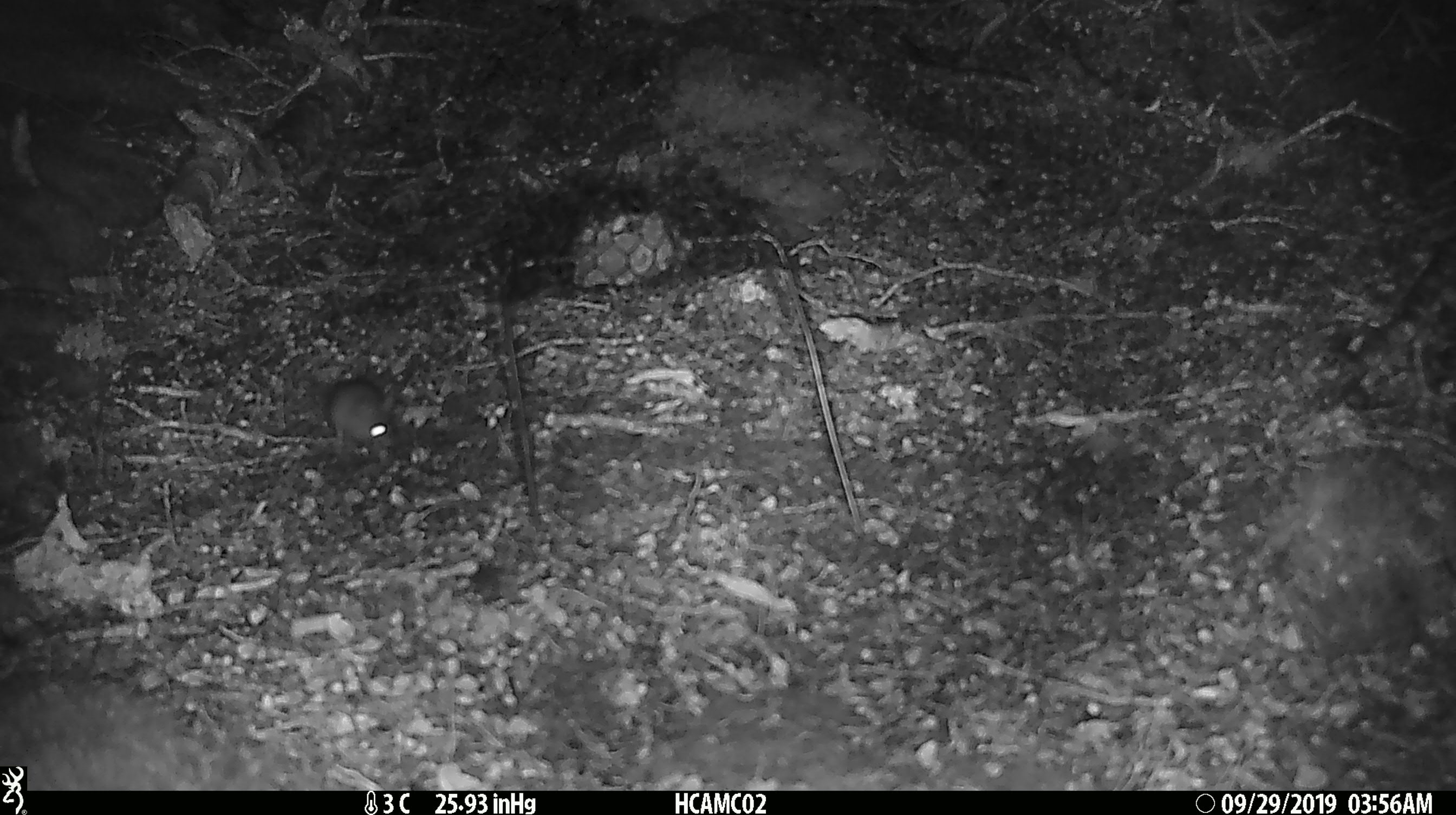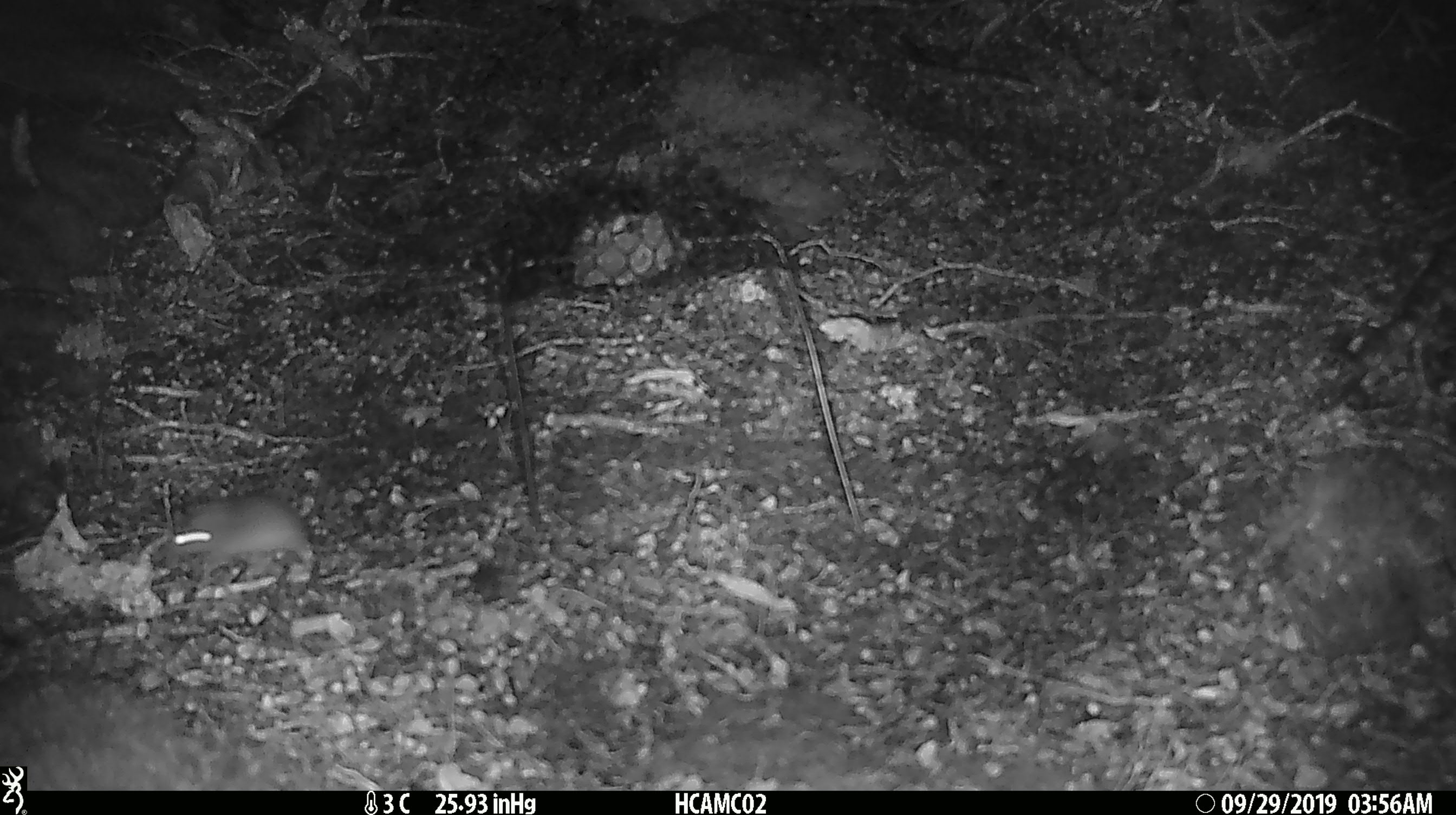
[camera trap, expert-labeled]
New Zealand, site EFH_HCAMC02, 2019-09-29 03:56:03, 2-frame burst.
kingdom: Animalia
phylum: Chordata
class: Mammalia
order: Rodentia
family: Muridae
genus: Mus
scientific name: Mus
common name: mouse